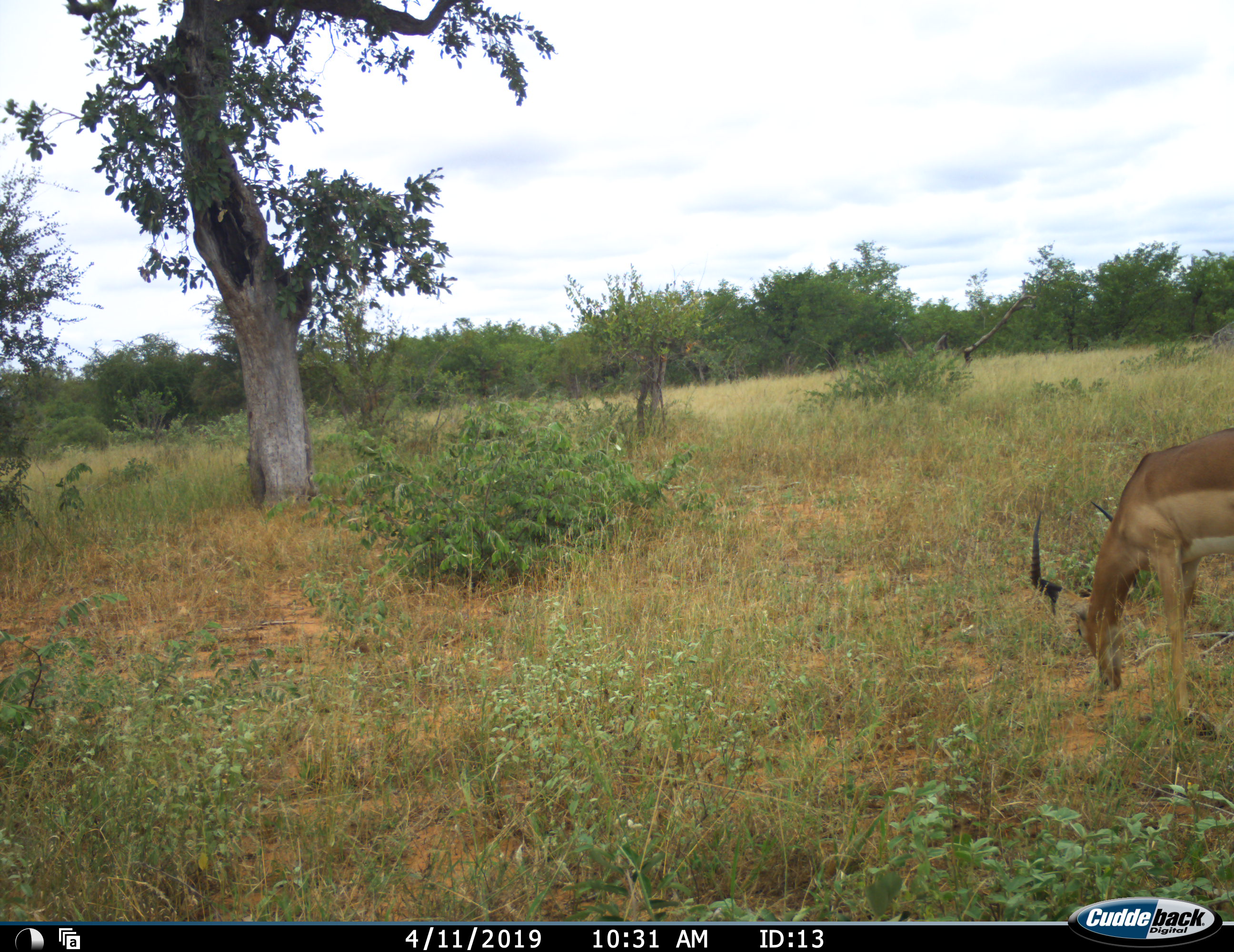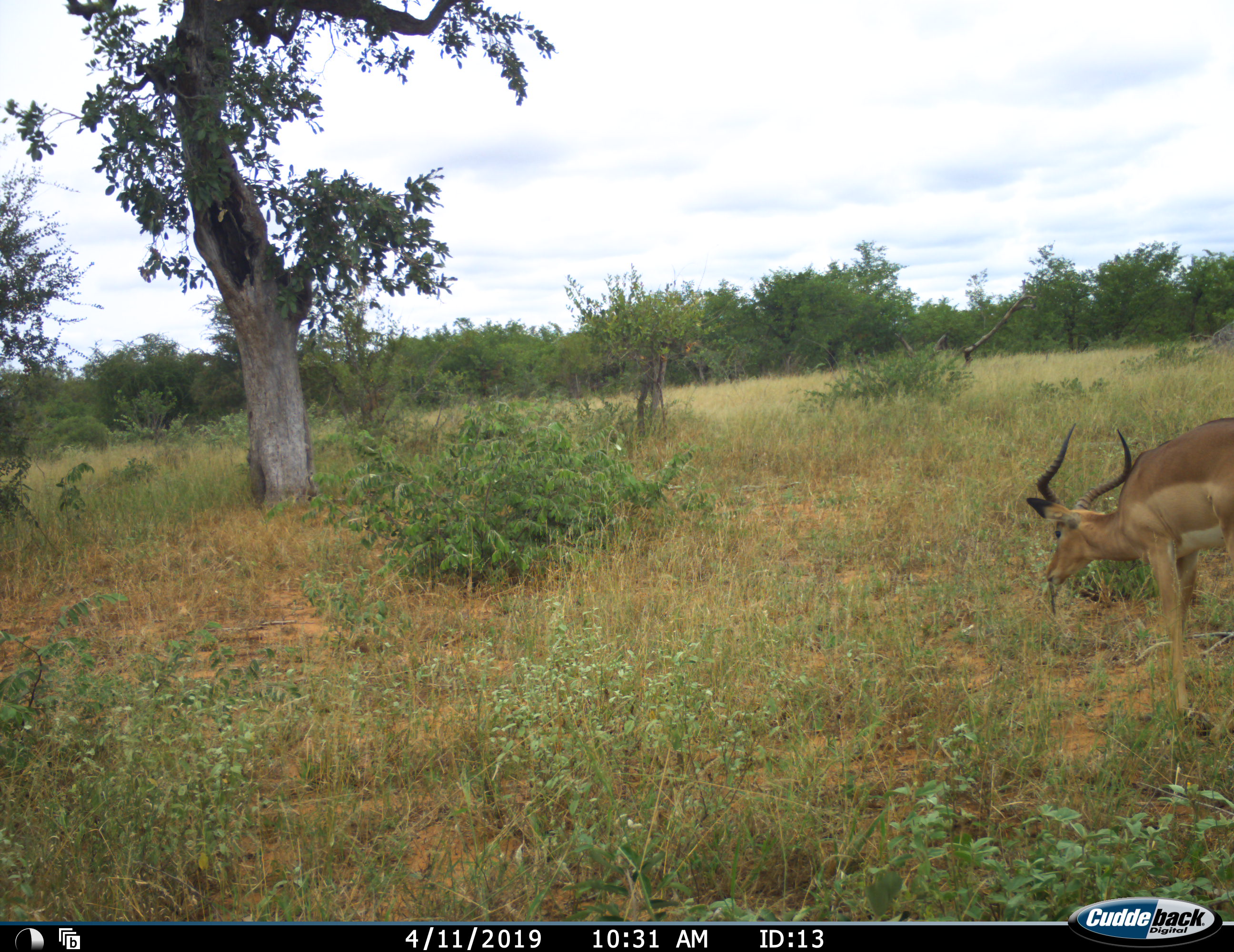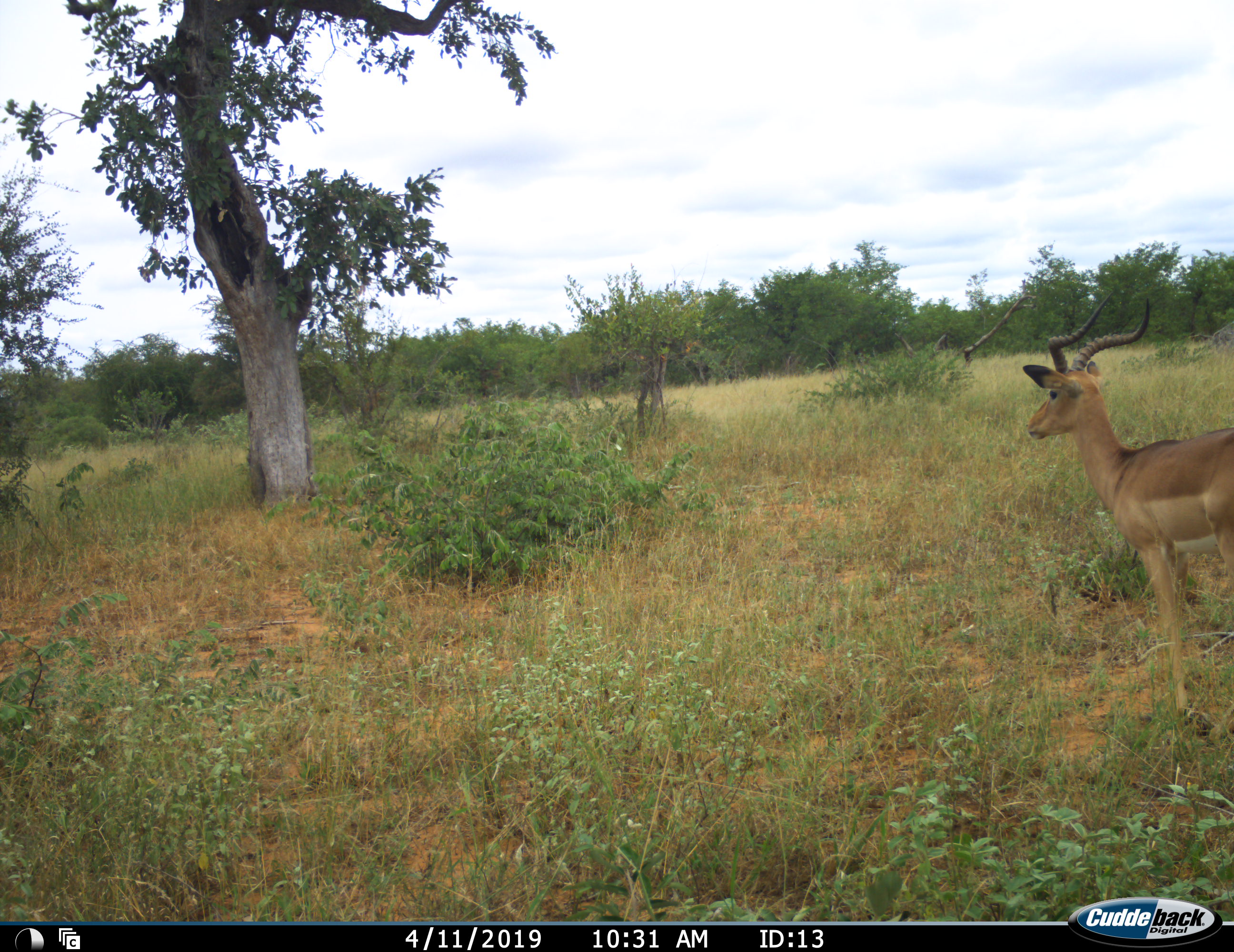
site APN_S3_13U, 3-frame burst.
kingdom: Animalia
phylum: Chordata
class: Mammalia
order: Artiodactyla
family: Bovidae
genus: Aepyceros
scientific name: Aepyceros melampus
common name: impala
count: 1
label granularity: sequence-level